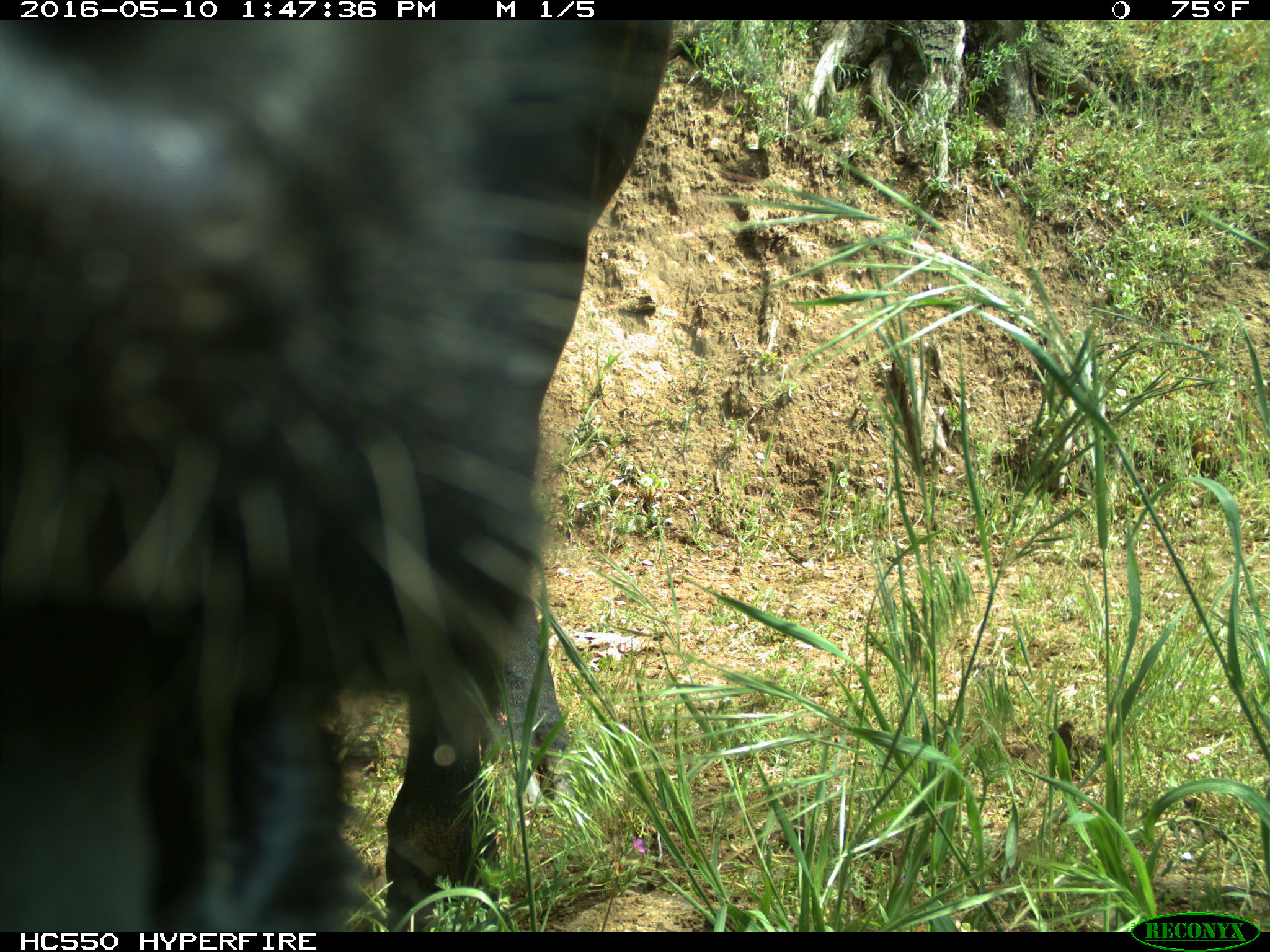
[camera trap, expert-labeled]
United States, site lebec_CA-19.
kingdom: Animalia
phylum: Chordata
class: Mammalia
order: Artiodactyla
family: Bovidae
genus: Bos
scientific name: Bos taurus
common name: domestic cow